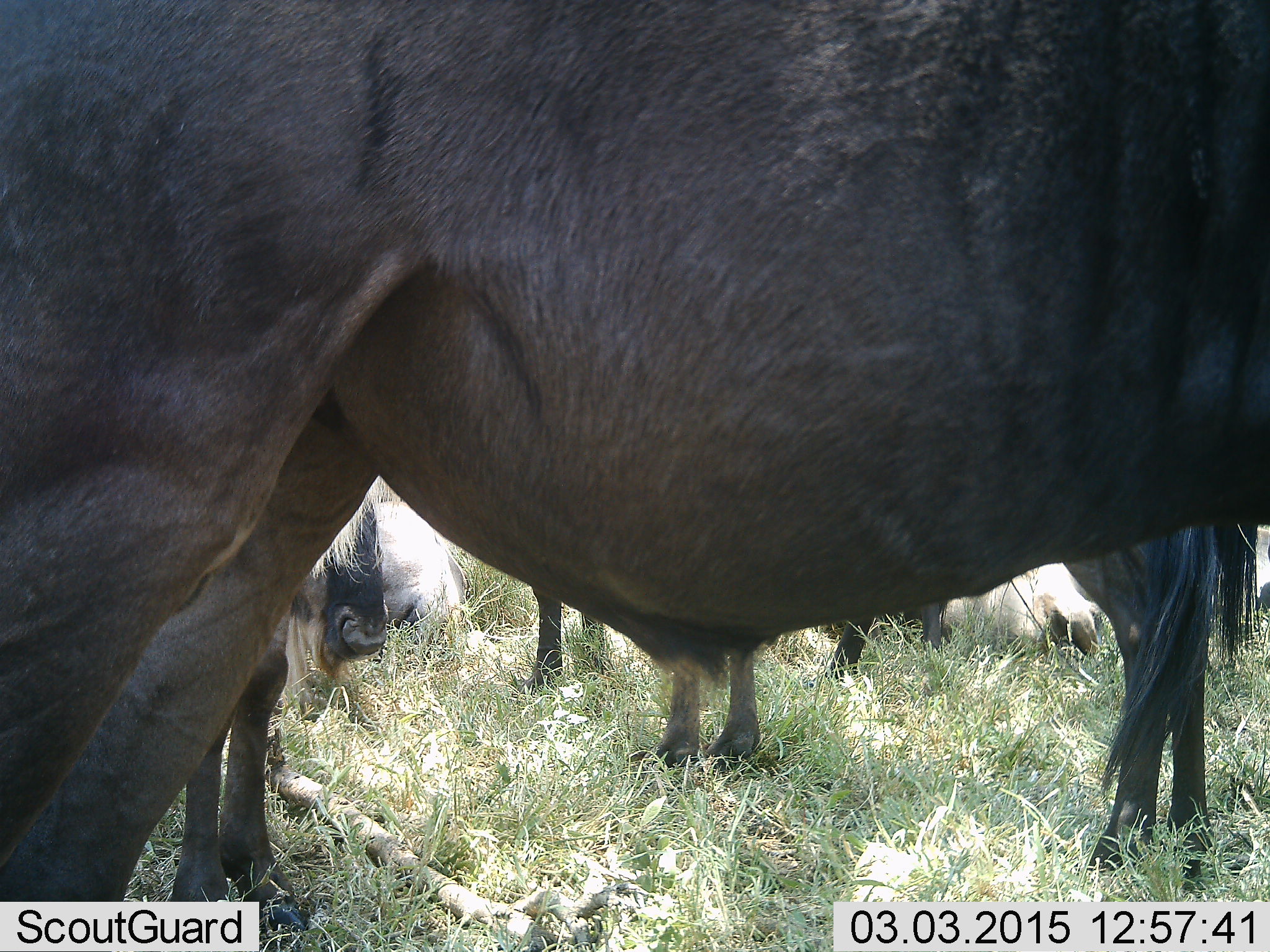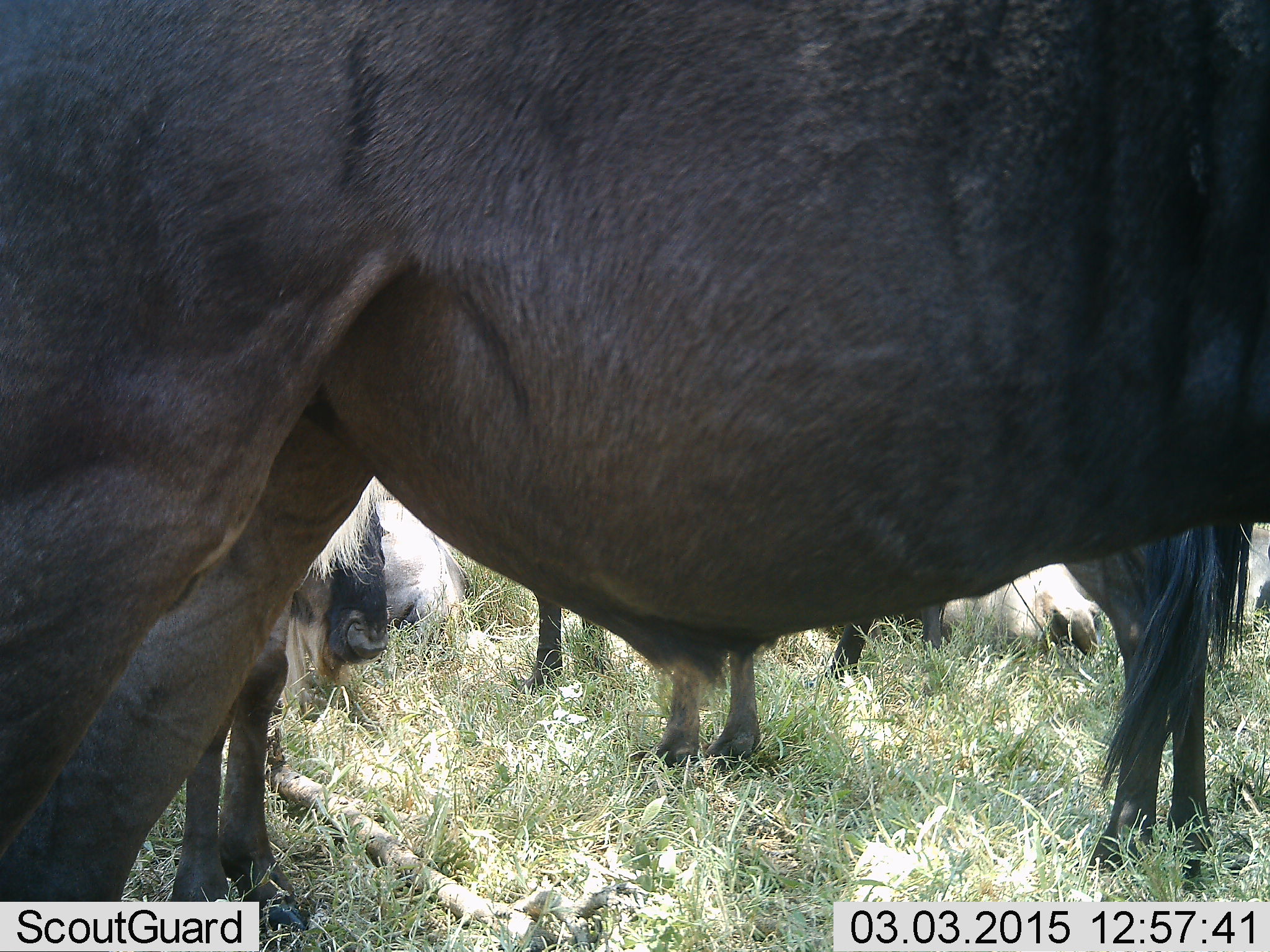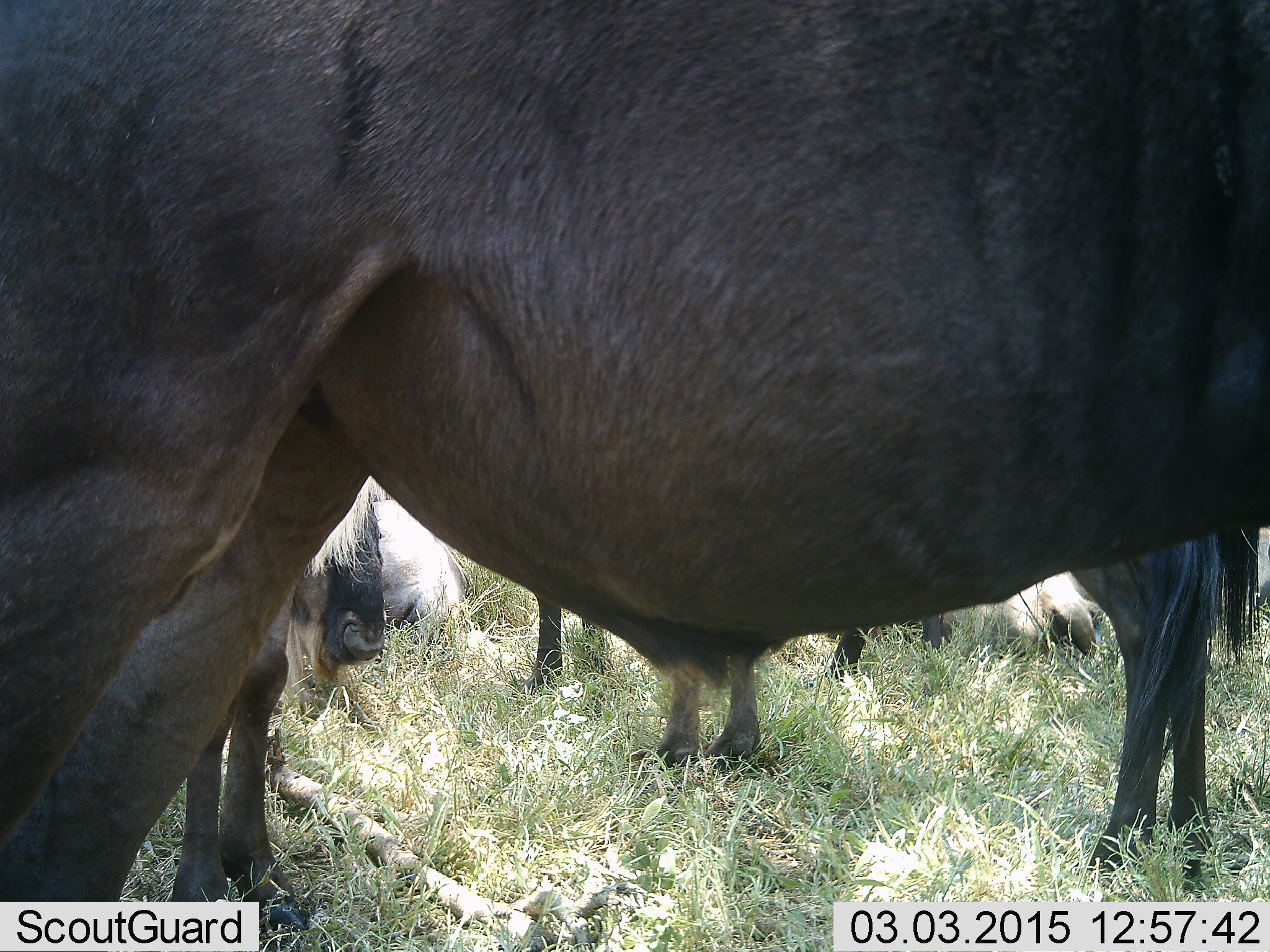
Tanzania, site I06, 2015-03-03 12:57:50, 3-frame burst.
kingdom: Animalia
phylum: Chordata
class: Mammalia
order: Artiodactyla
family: Bovidae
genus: Connochaetes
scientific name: Connochaetes taurinus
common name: blue wildebeest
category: wildebeest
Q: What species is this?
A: Wildebeest (blue wildebeest) (Connochaetes taurinus).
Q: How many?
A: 6.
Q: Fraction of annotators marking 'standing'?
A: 91%.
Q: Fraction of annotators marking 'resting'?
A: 45%.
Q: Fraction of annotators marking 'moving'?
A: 9%.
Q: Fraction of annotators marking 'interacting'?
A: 0%.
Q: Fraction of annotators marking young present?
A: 0%.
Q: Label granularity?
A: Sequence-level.